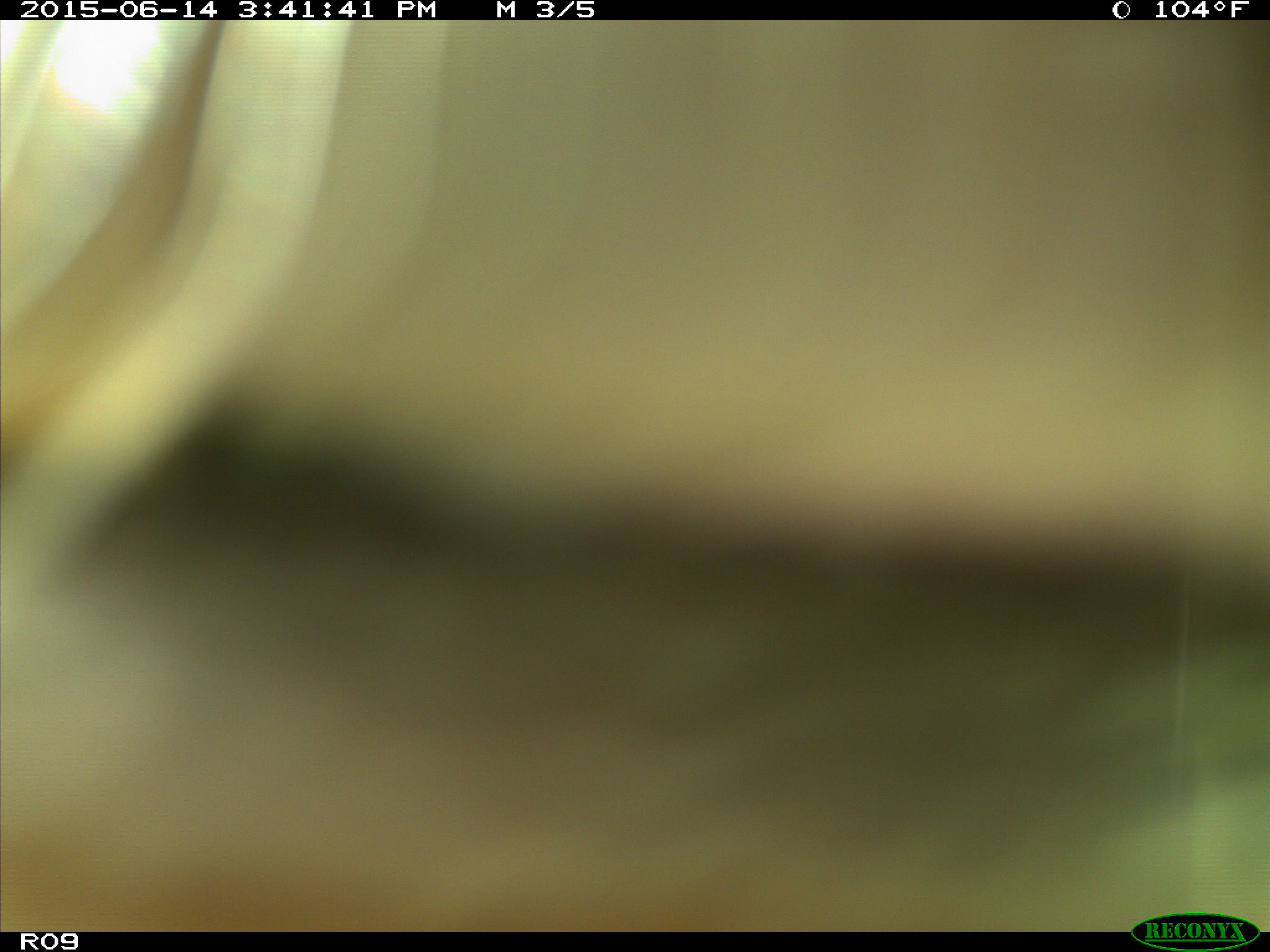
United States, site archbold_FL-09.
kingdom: Animalia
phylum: Chordata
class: Mammalia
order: Artiodactyla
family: Bovidae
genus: Bos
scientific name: Bos taurus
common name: domestic cow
Bos taurus (domestic cow).